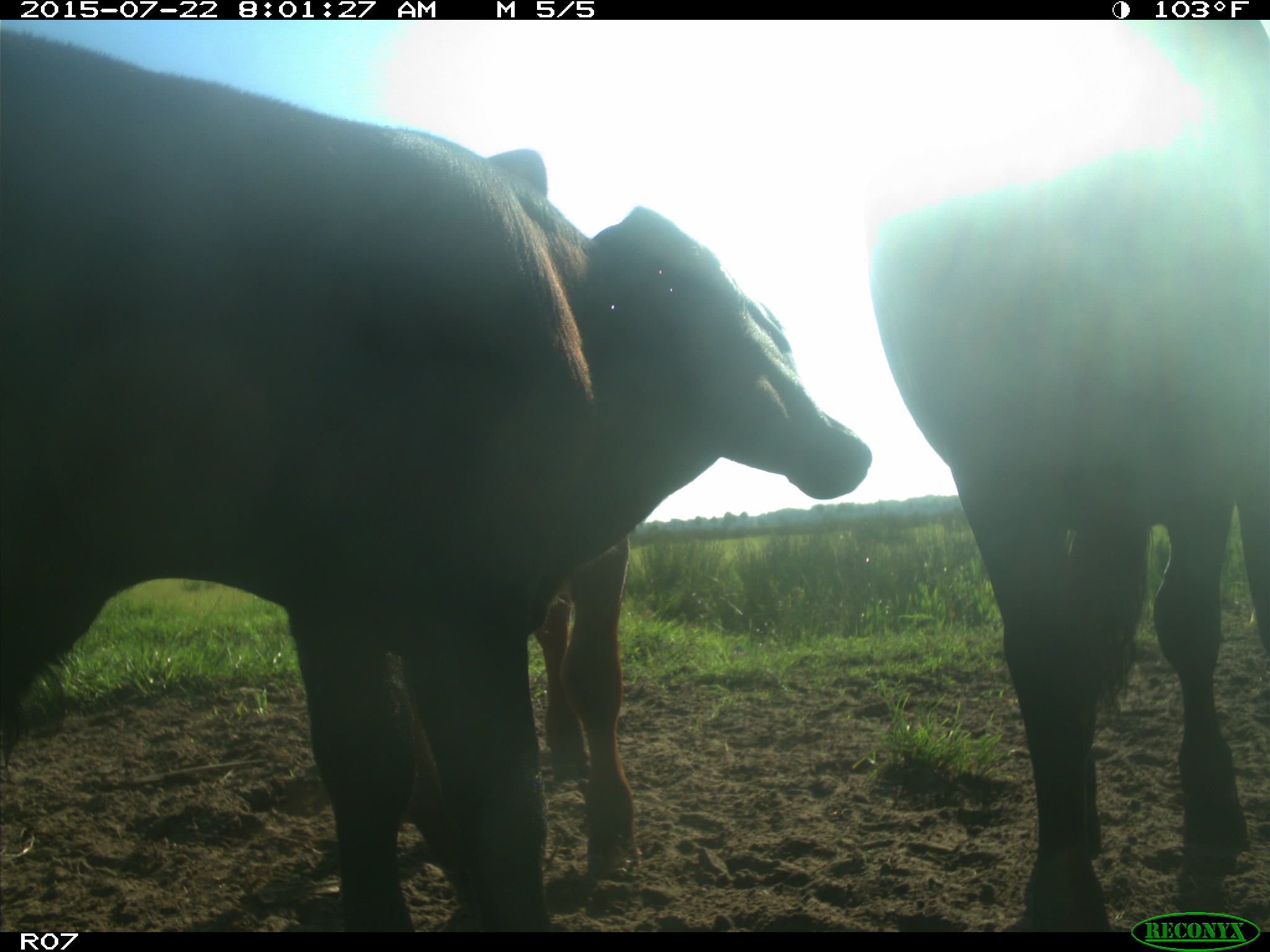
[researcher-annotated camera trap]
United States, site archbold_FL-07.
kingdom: Animalia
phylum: Chordata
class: Mammalia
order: Artiodactyla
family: Bovidae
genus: Bos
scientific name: Bos taurus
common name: domestic cow